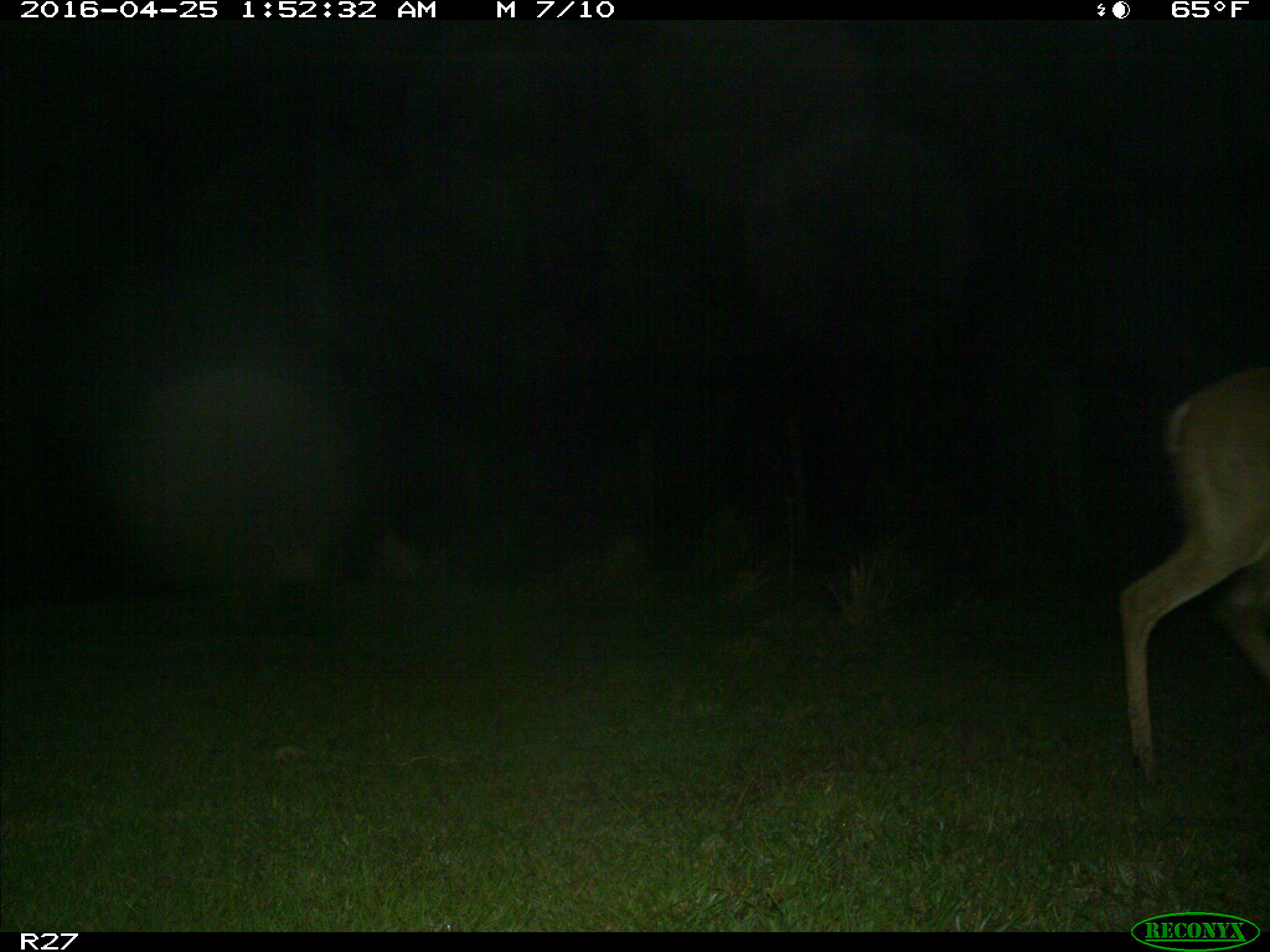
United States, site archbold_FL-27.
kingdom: Animalia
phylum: Chordata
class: Mammalia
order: Artiodactyla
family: Cervidae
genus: Odocoileus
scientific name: Odocoileus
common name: deer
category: unidentified deer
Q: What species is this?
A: Unidentified deer (deer) (Odocoileus).